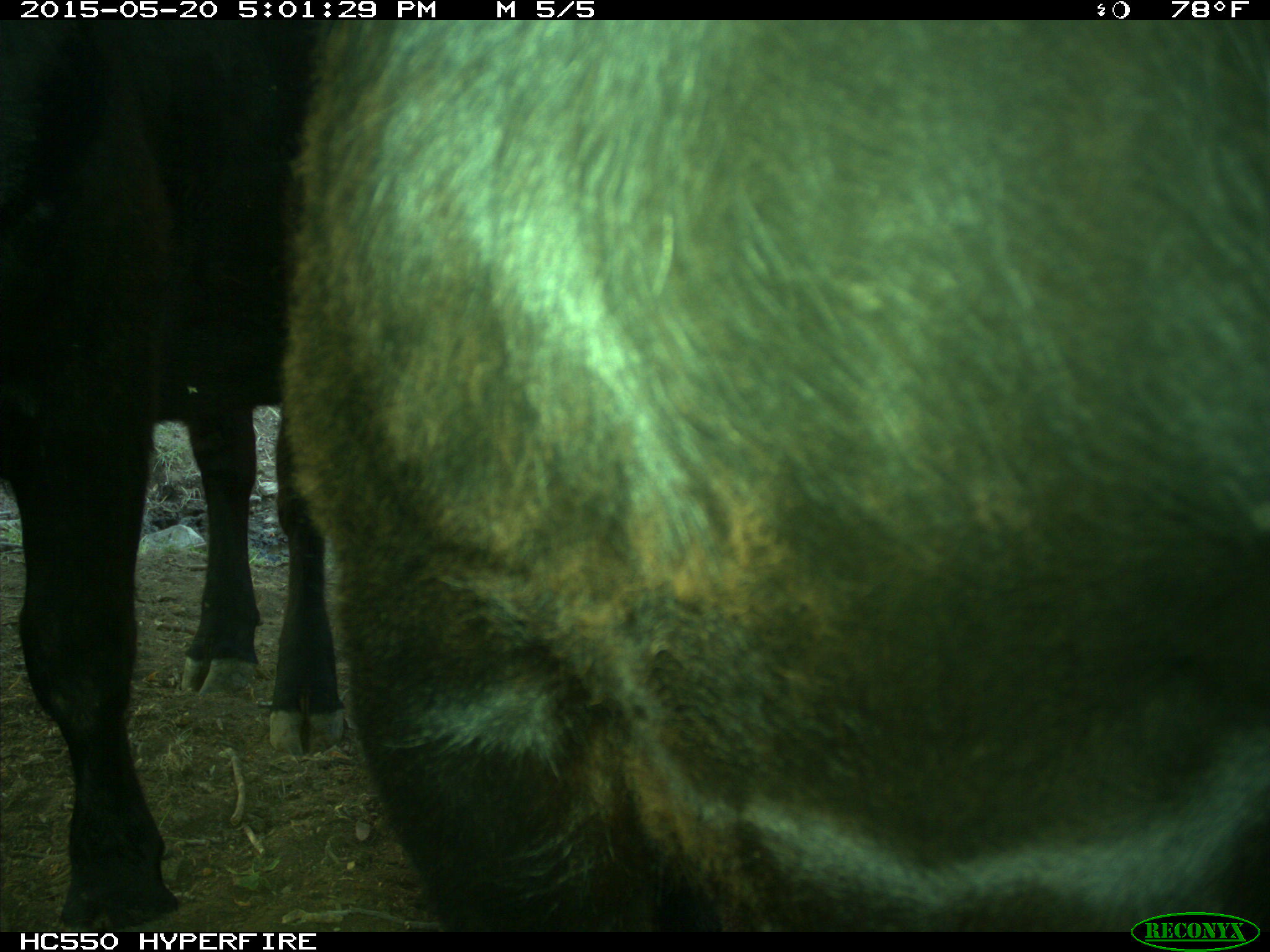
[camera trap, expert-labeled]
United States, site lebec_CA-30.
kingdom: Animalia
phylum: Chordata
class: Mammalia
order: Artiodactyla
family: Bovidae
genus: Bos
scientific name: Bos taurus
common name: domestic cow